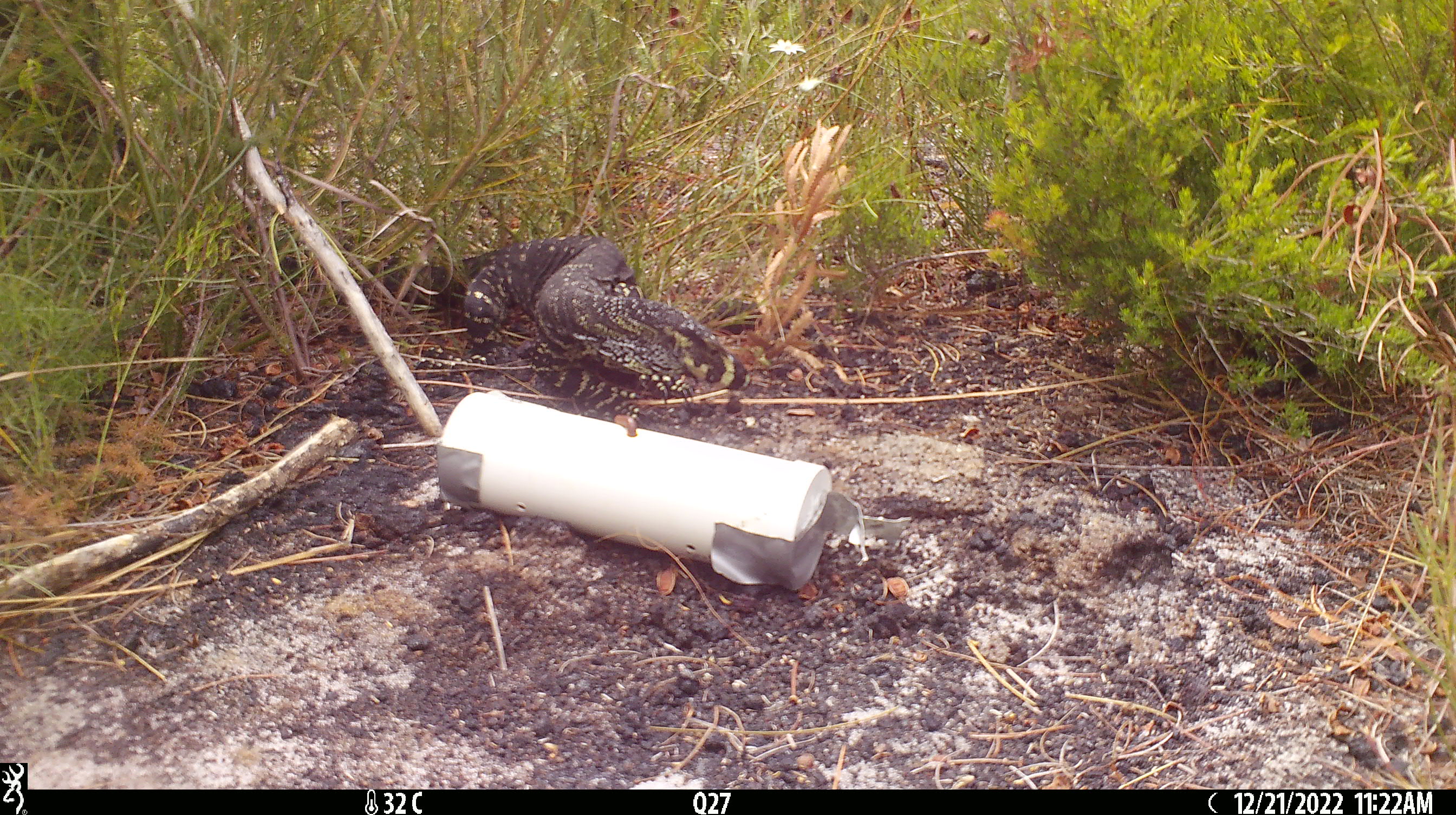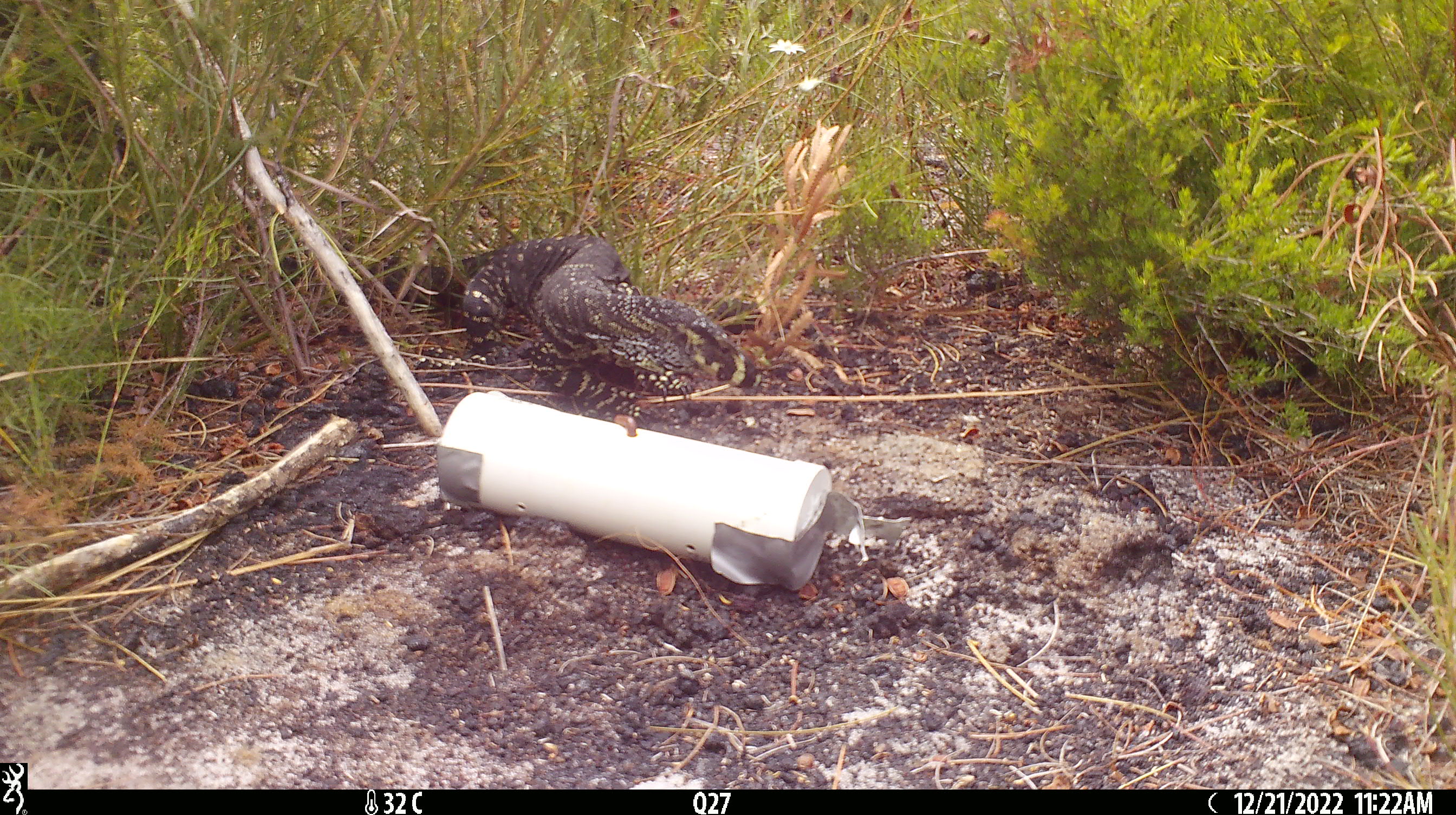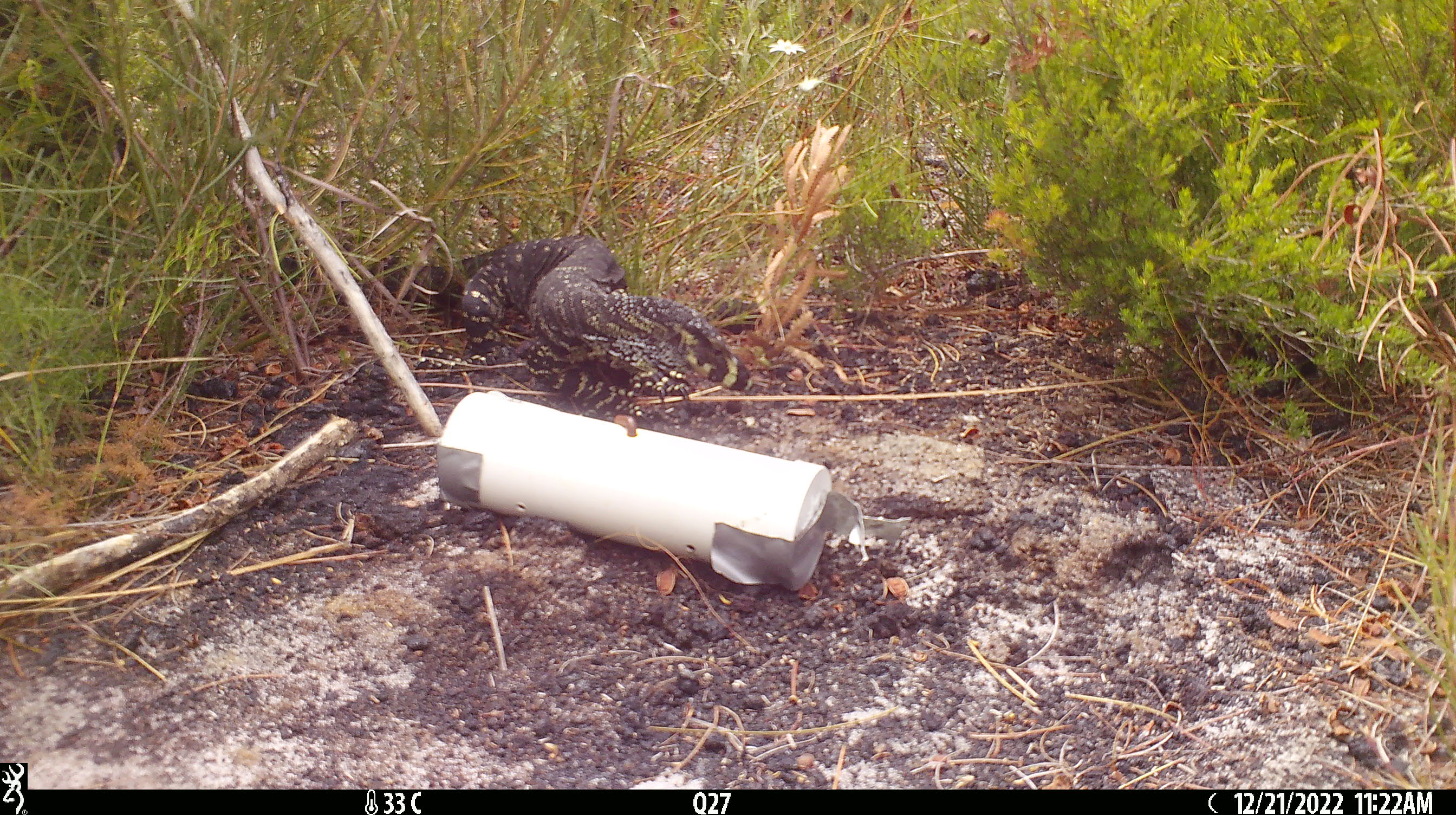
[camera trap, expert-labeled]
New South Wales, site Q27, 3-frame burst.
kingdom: Animalia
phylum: Chordata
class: Reptilia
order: Squamata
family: Varanidae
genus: Varanus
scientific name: Varanus varius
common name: lace monitor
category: goanna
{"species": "goanna (lace monitor) (Varanus varius)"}